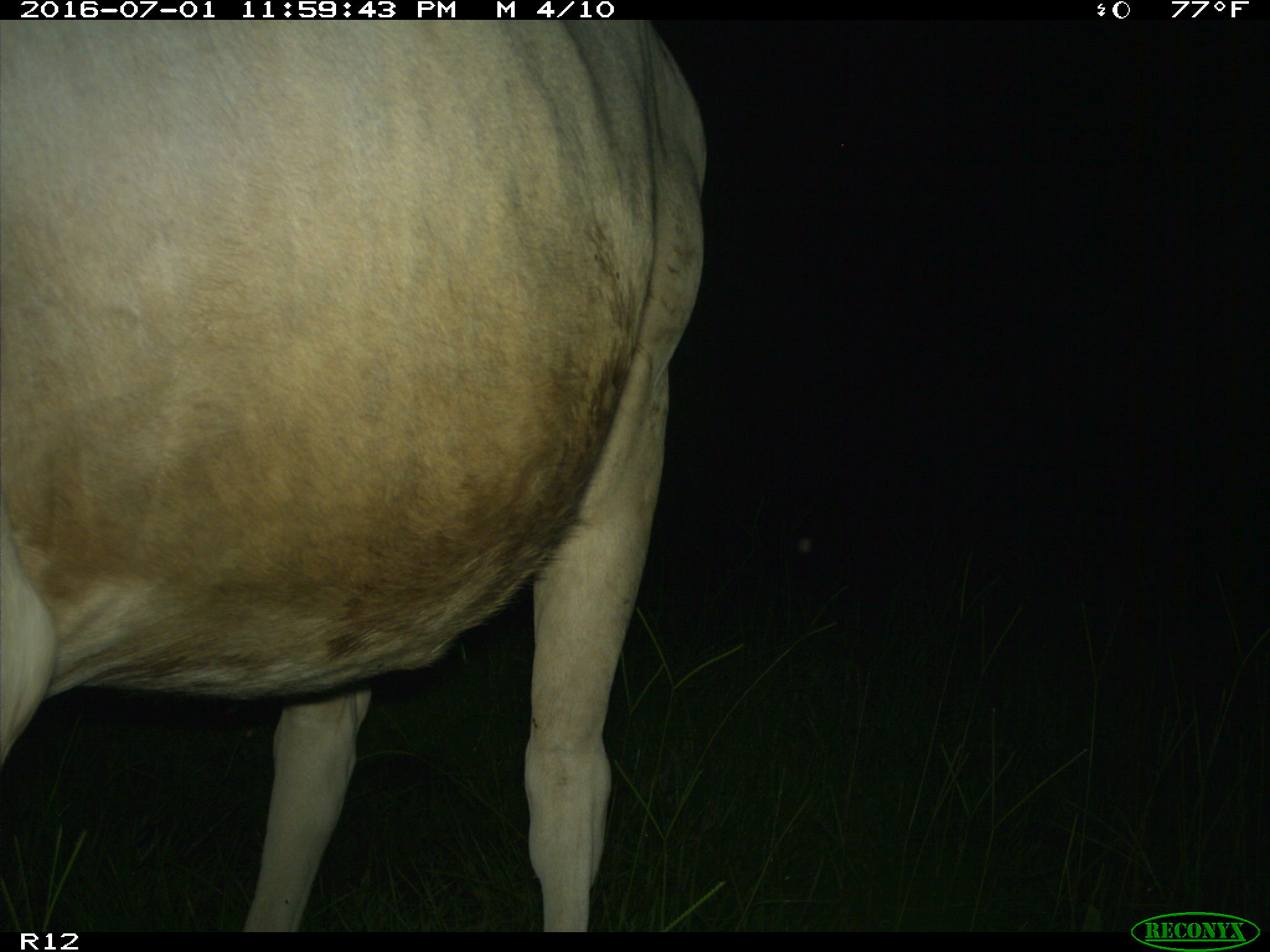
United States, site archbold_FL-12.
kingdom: Animalia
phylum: Chordata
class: Mammalia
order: Artiodactyla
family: Bovidae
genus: Bos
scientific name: Bos taurus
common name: domestic cow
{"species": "Bos taurus (domestic cow)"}